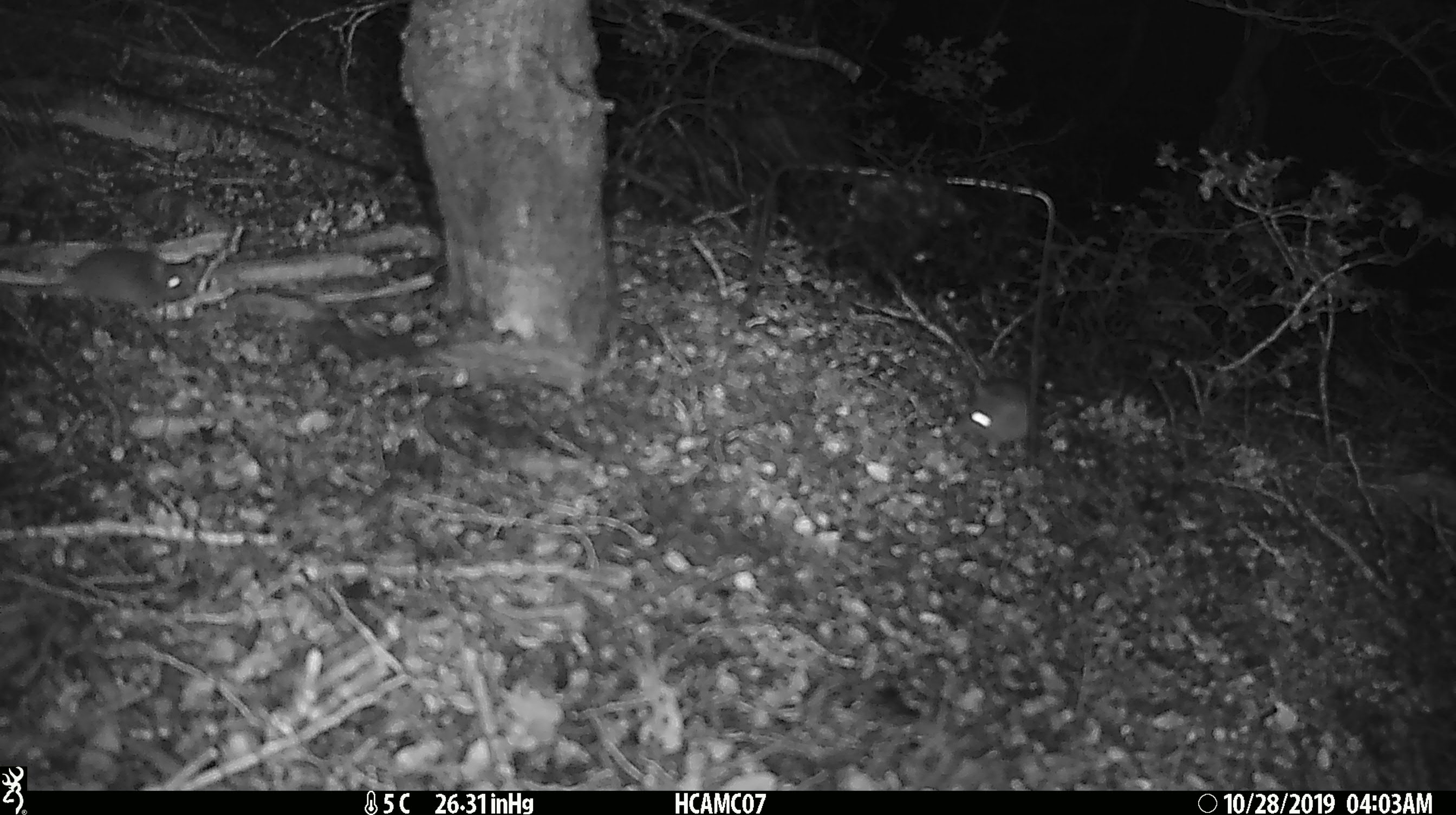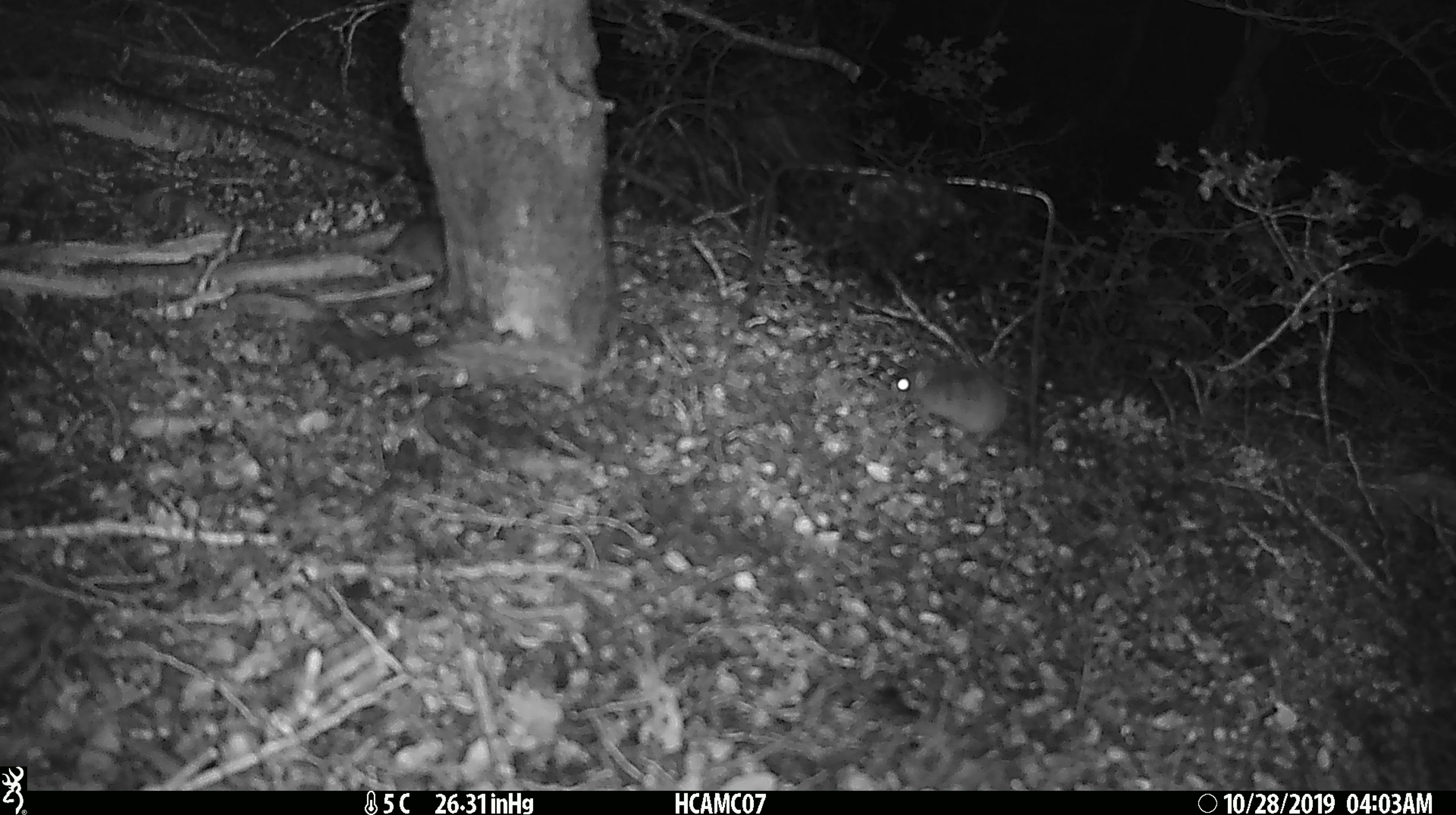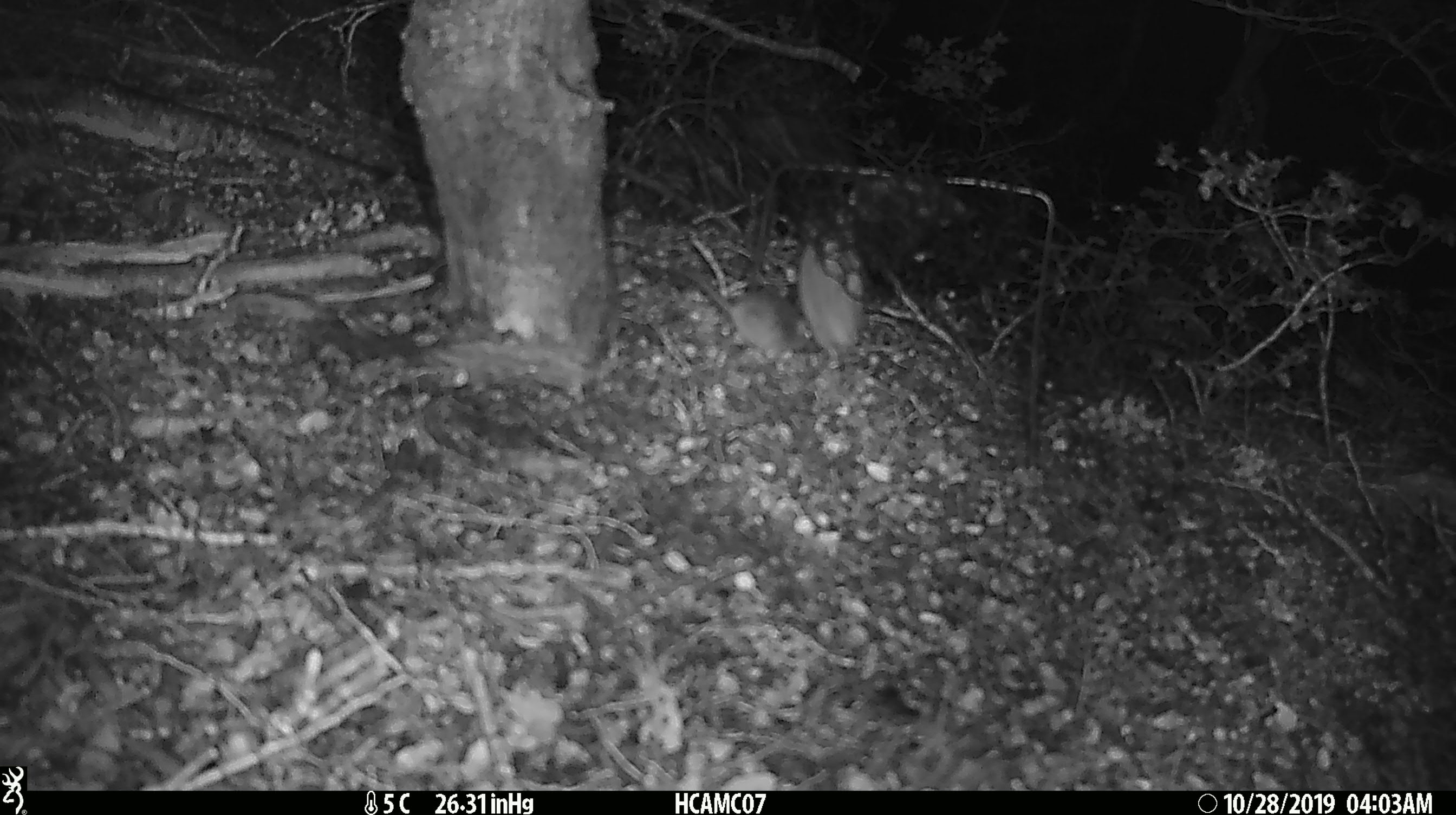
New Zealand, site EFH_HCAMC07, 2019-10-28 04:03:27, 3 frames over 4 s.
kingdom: Animalia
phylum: Chordata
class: Mammalia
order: Rodentia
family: Muridae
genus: Mus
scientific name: Mus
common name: mouse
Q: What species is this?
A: Mouse (Mus).